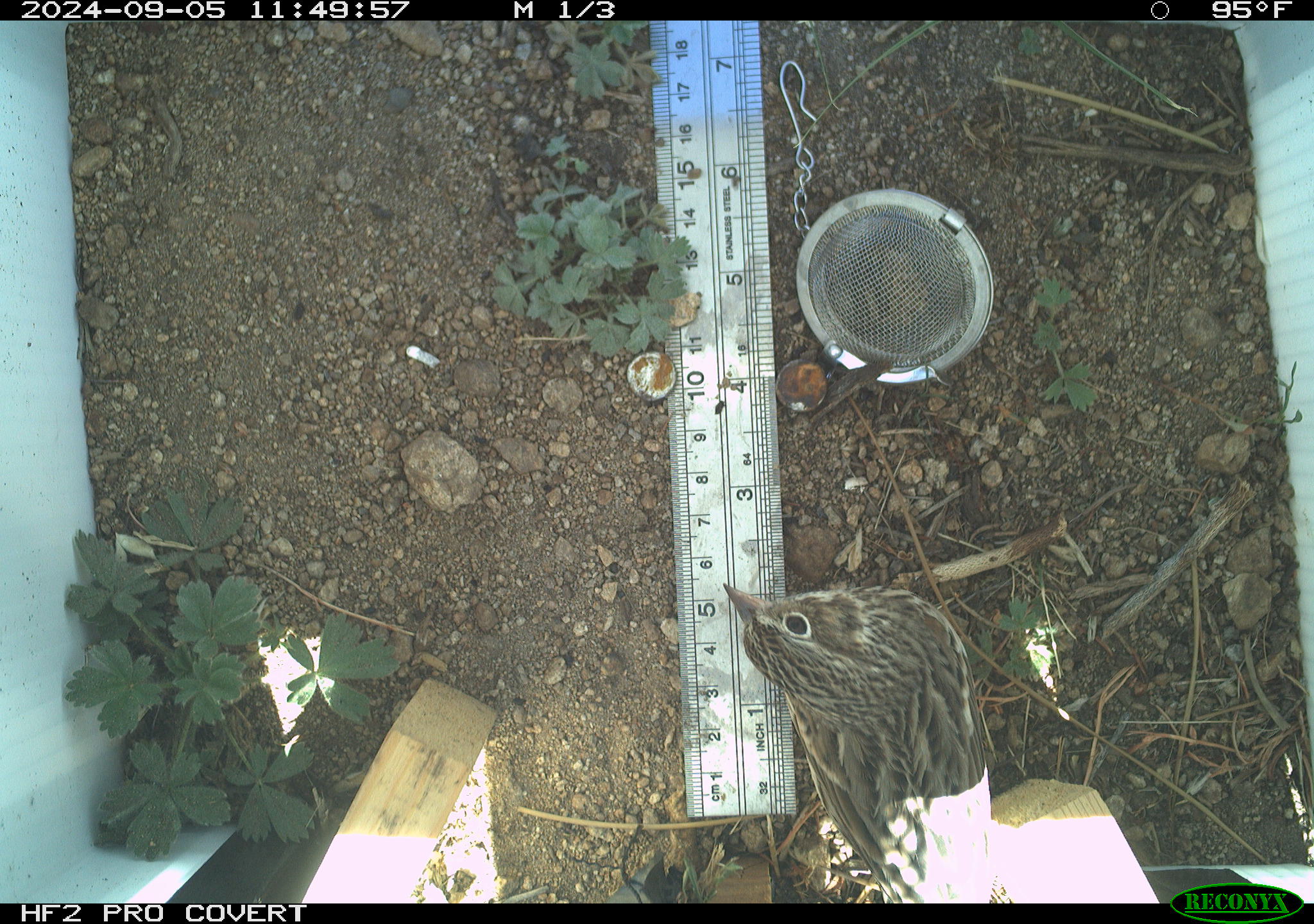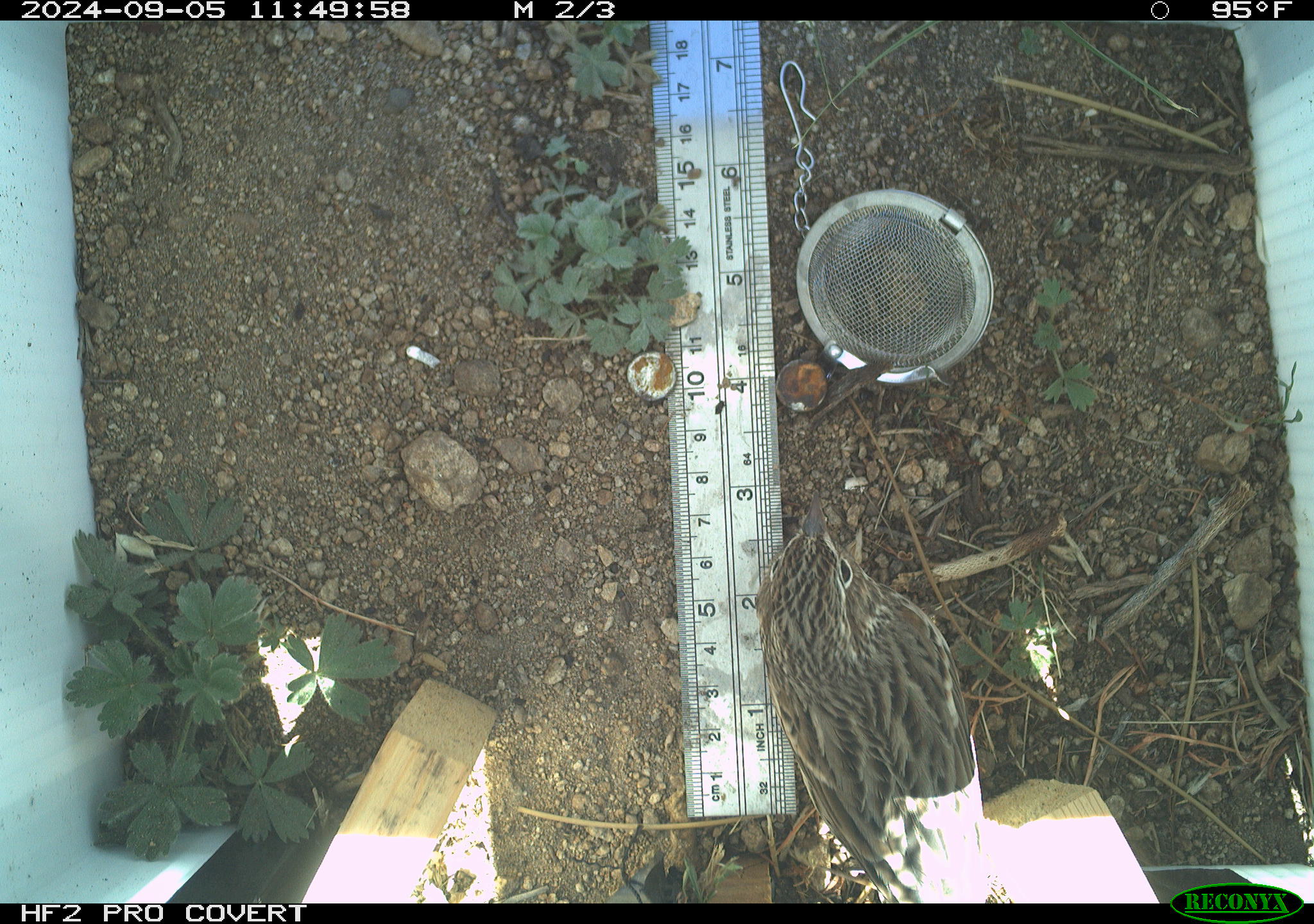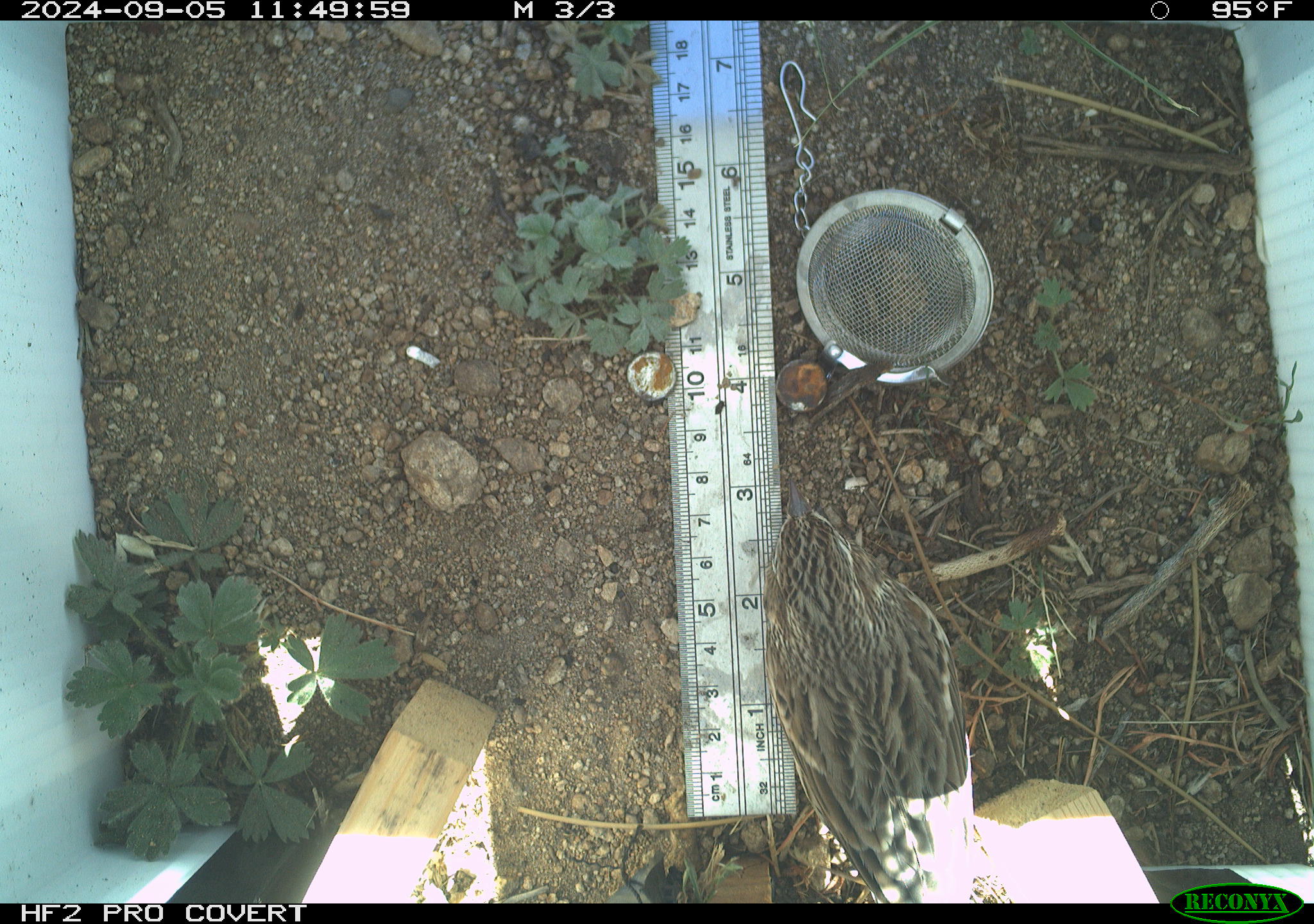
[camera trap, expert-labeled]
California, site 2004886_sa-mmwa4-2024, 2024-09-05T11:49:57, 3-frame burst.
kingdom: Animalia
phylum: Chordata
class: Aves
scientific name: Aves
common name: bird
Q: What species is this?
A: Bird (Aves).